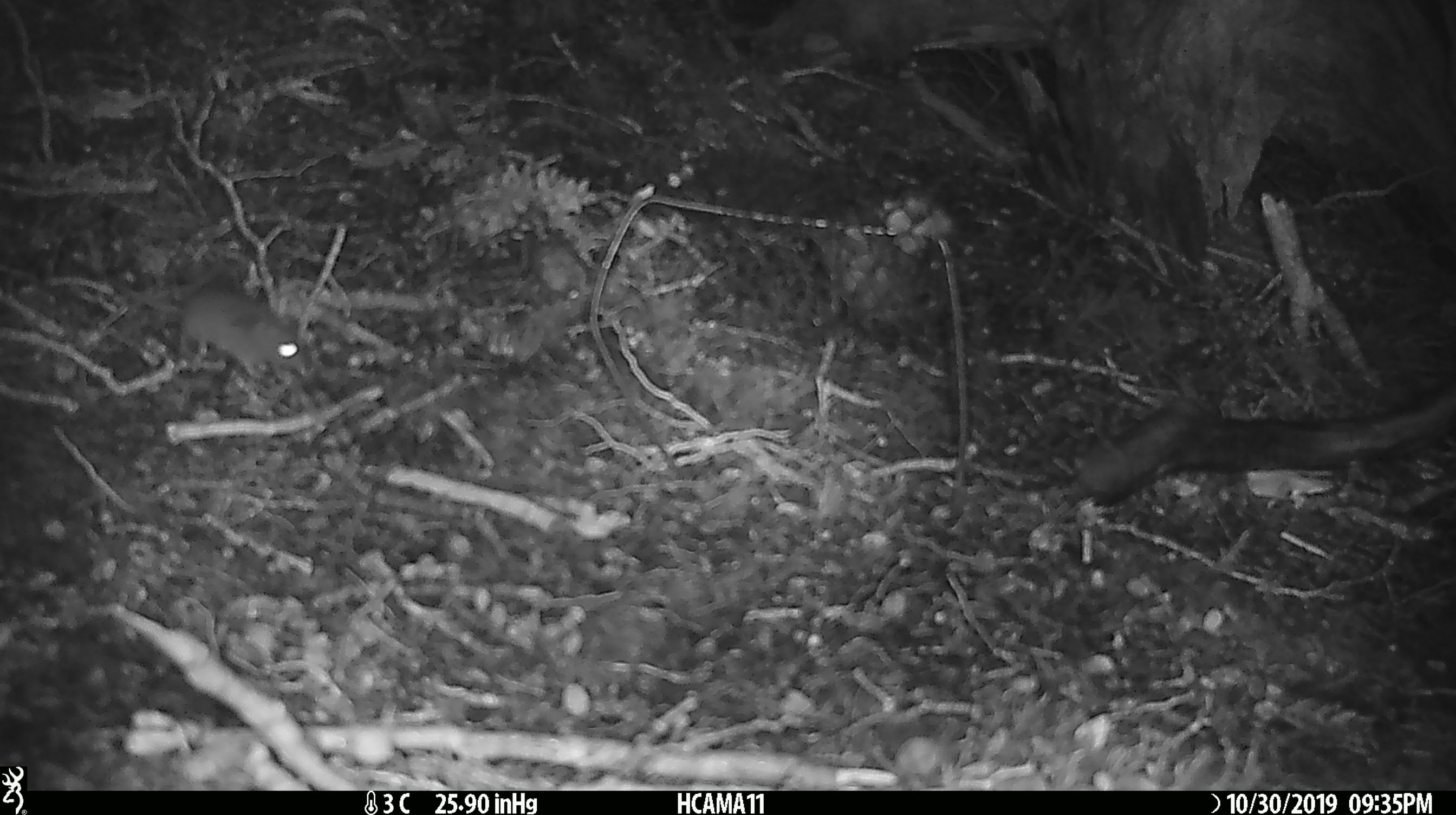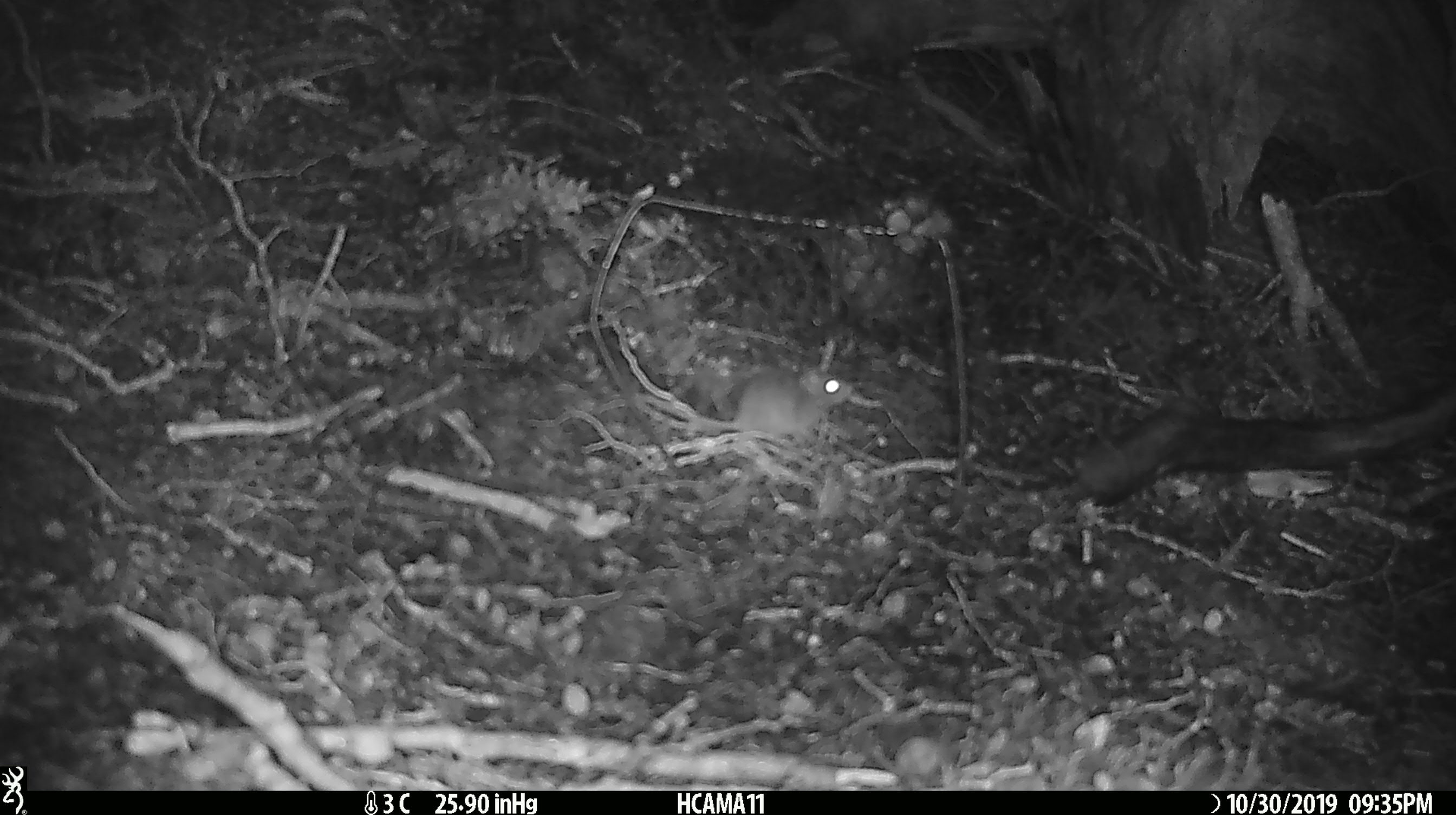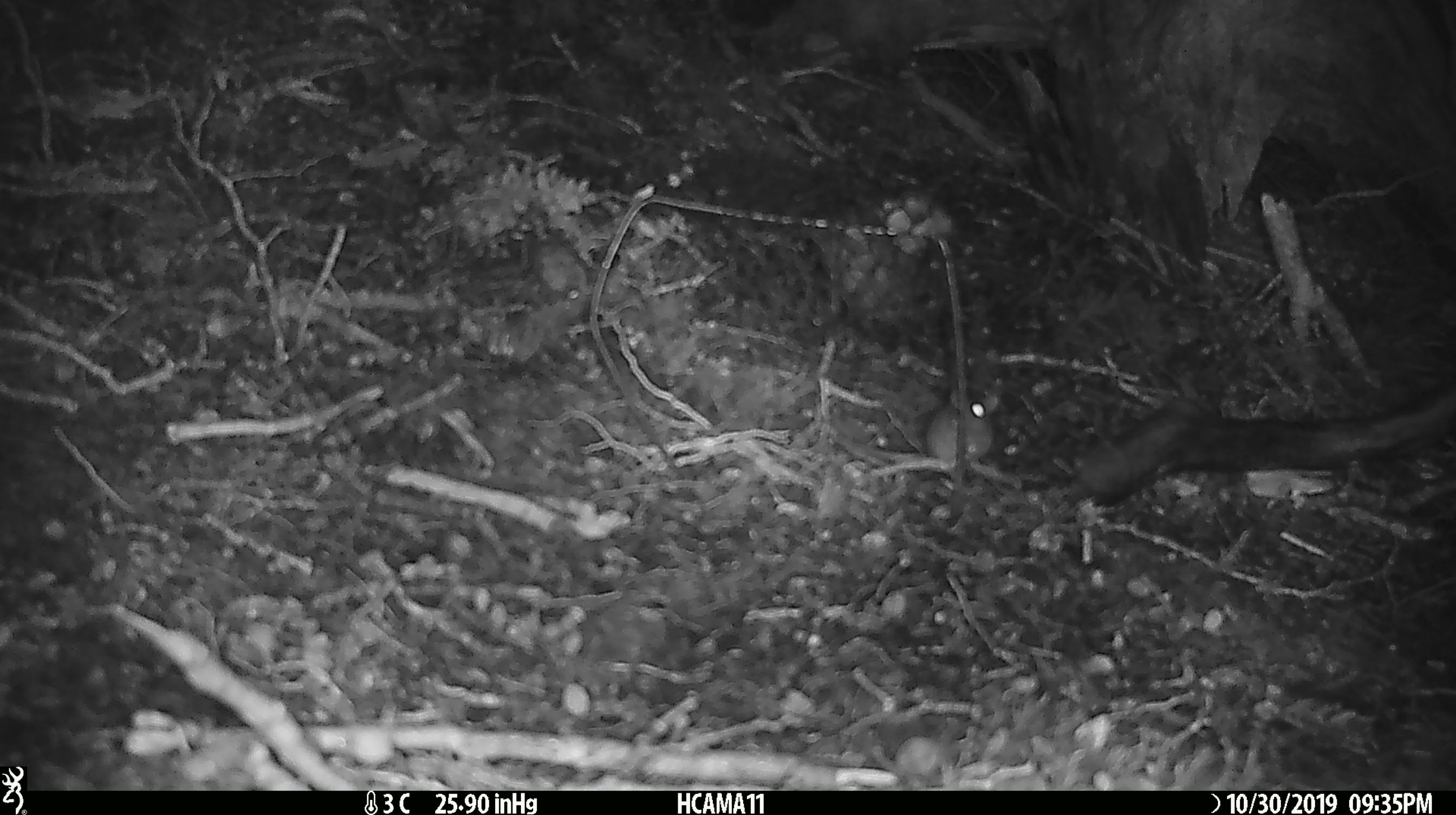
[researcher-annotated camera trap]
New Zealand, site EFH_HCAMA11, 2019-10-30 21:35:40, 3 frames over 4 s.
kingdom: Animalia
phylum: Chordata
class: Mammalia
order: Rodentia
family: Muridae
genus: Mus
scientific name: Mus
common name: mouse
Mouse (Mus).